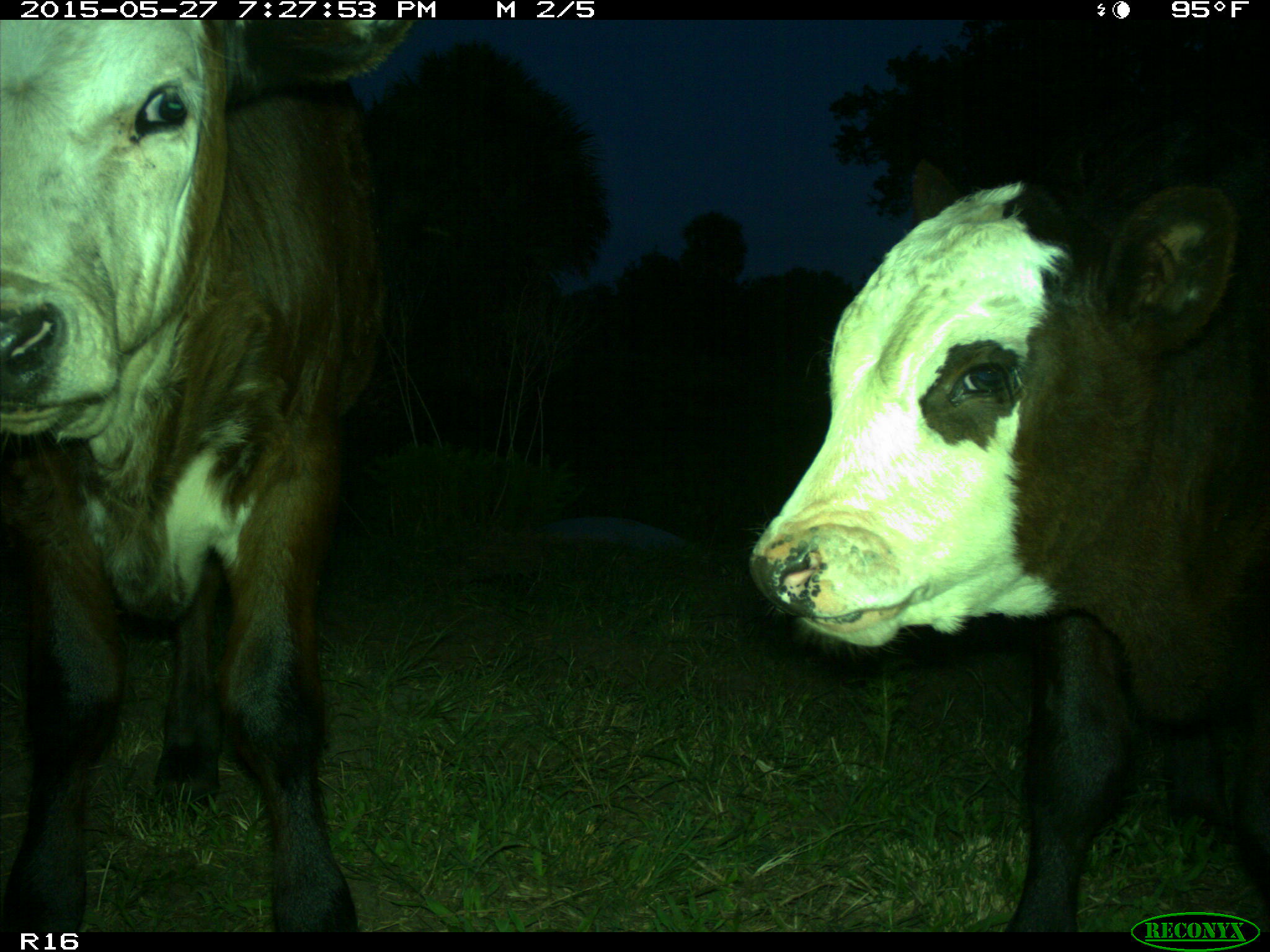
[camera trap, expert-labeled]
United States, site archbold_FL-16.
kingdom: Animalia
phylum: Chordata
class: Mammalia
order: Artiodactyla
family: Bovidae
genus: Bos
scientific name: Bos taurus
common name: domestic cow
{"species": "Bos taurus (domestic cow)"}